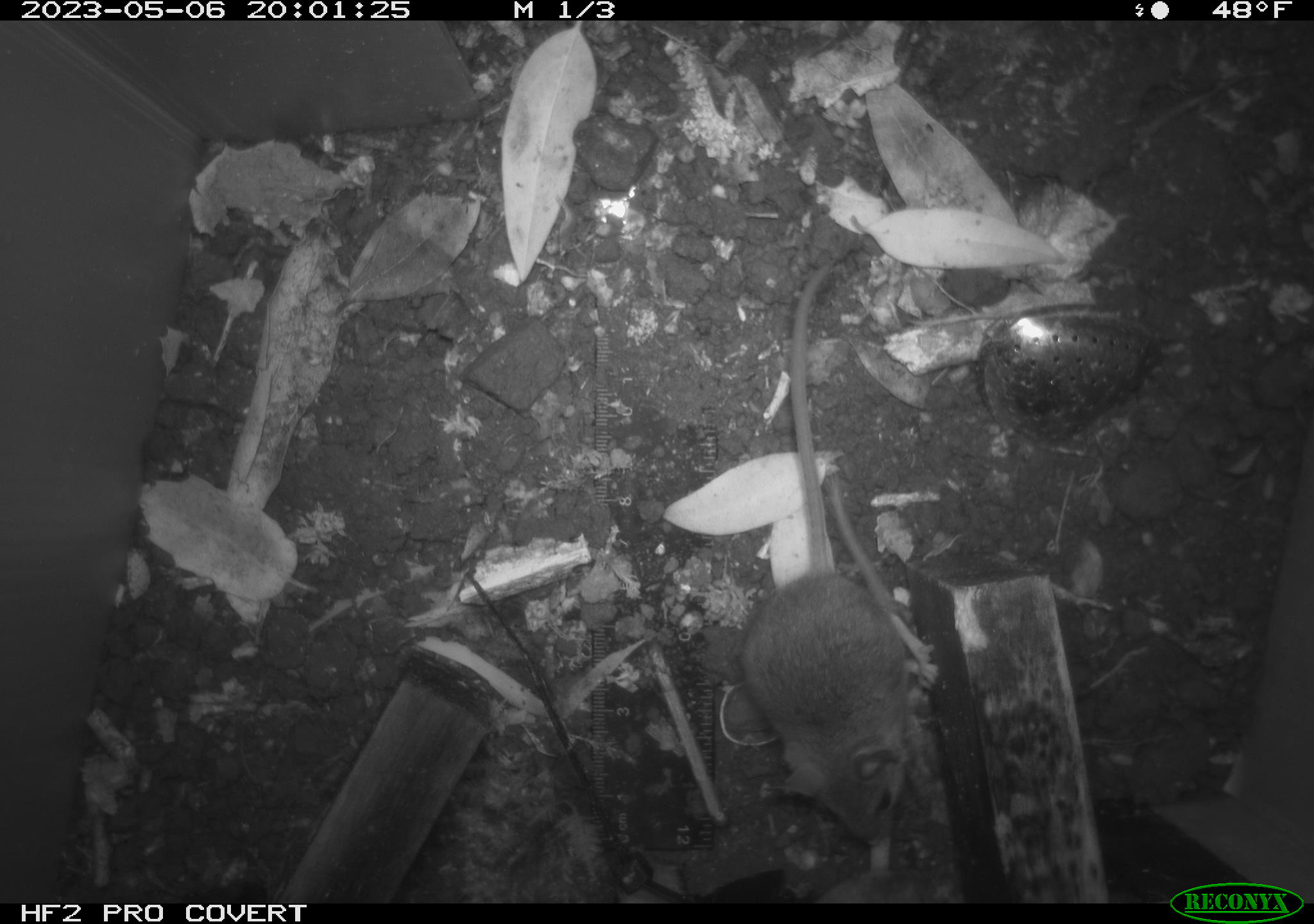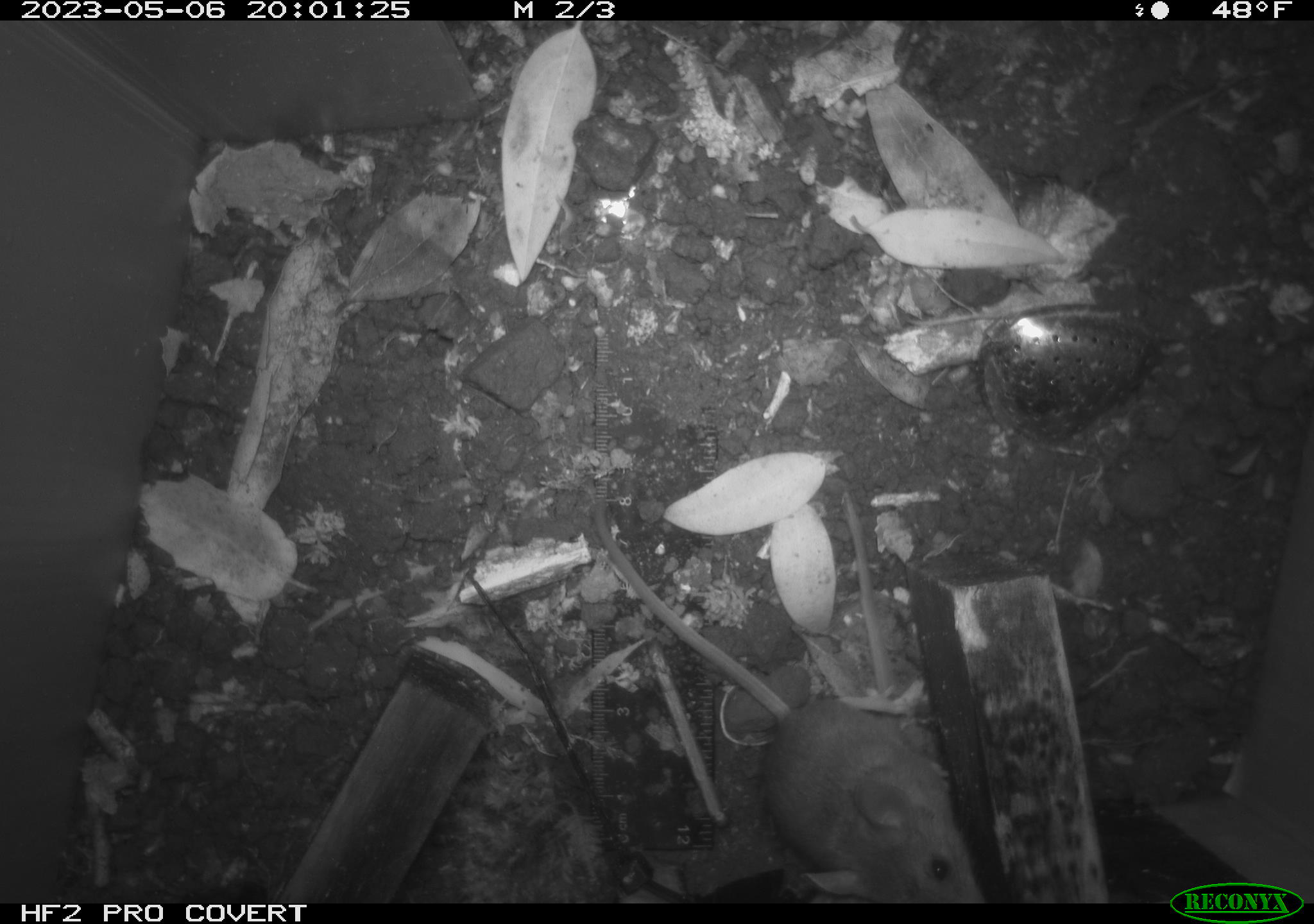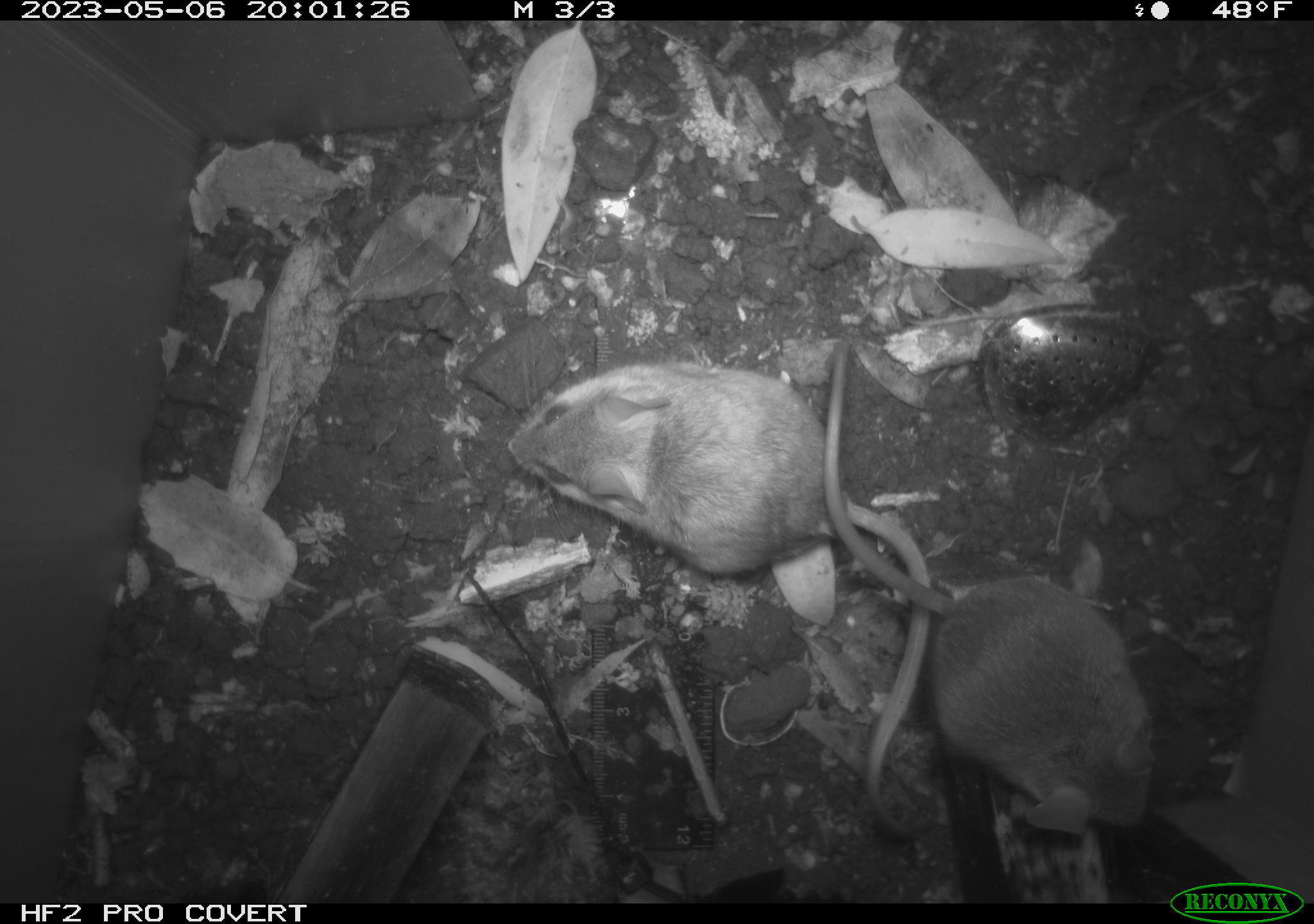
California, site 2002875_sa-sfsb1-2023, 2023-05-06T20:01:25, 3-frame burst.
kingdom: Animalia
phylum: Chordata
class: Mammalia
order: Rodentia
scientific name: Rodentia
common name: mouse species